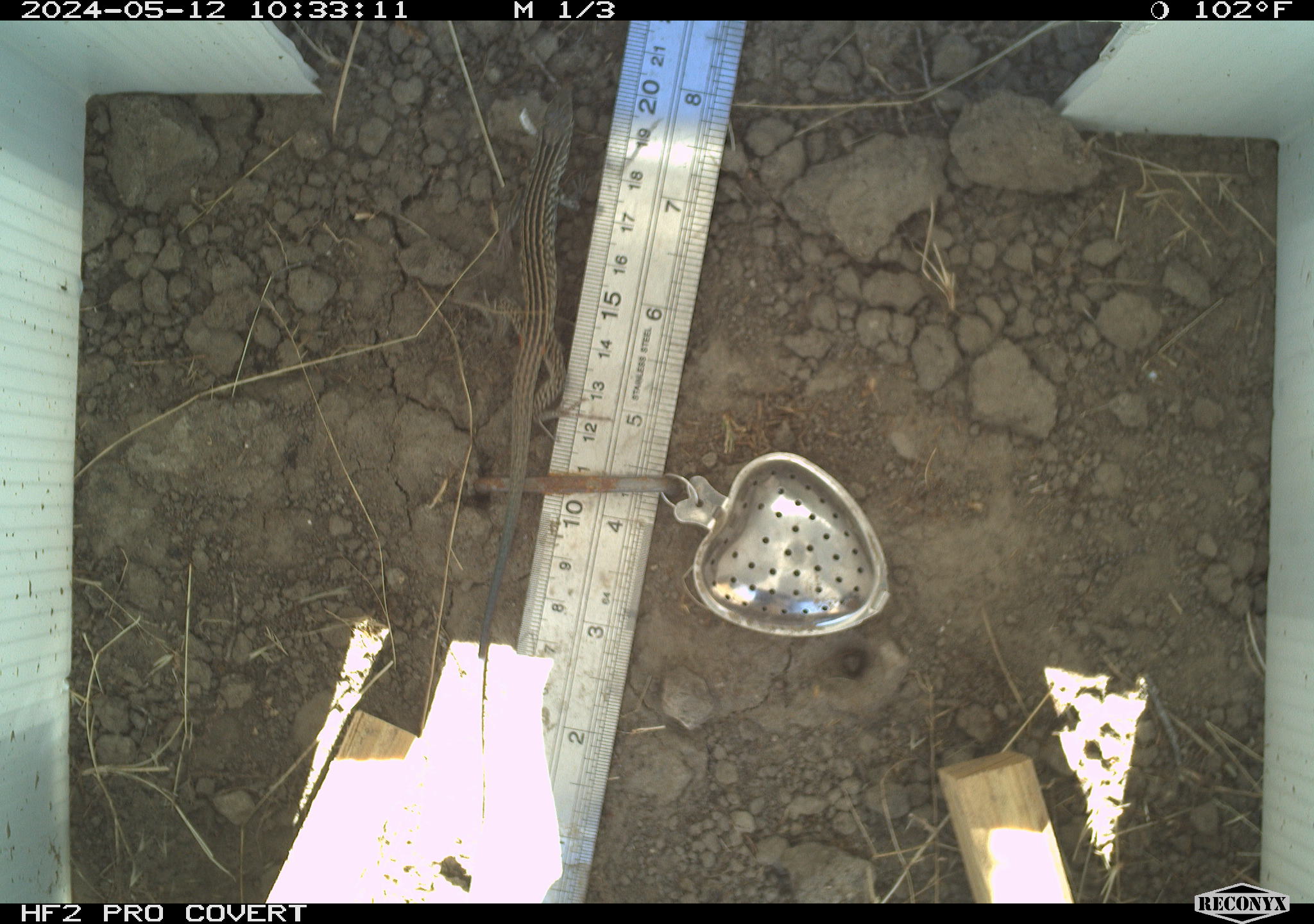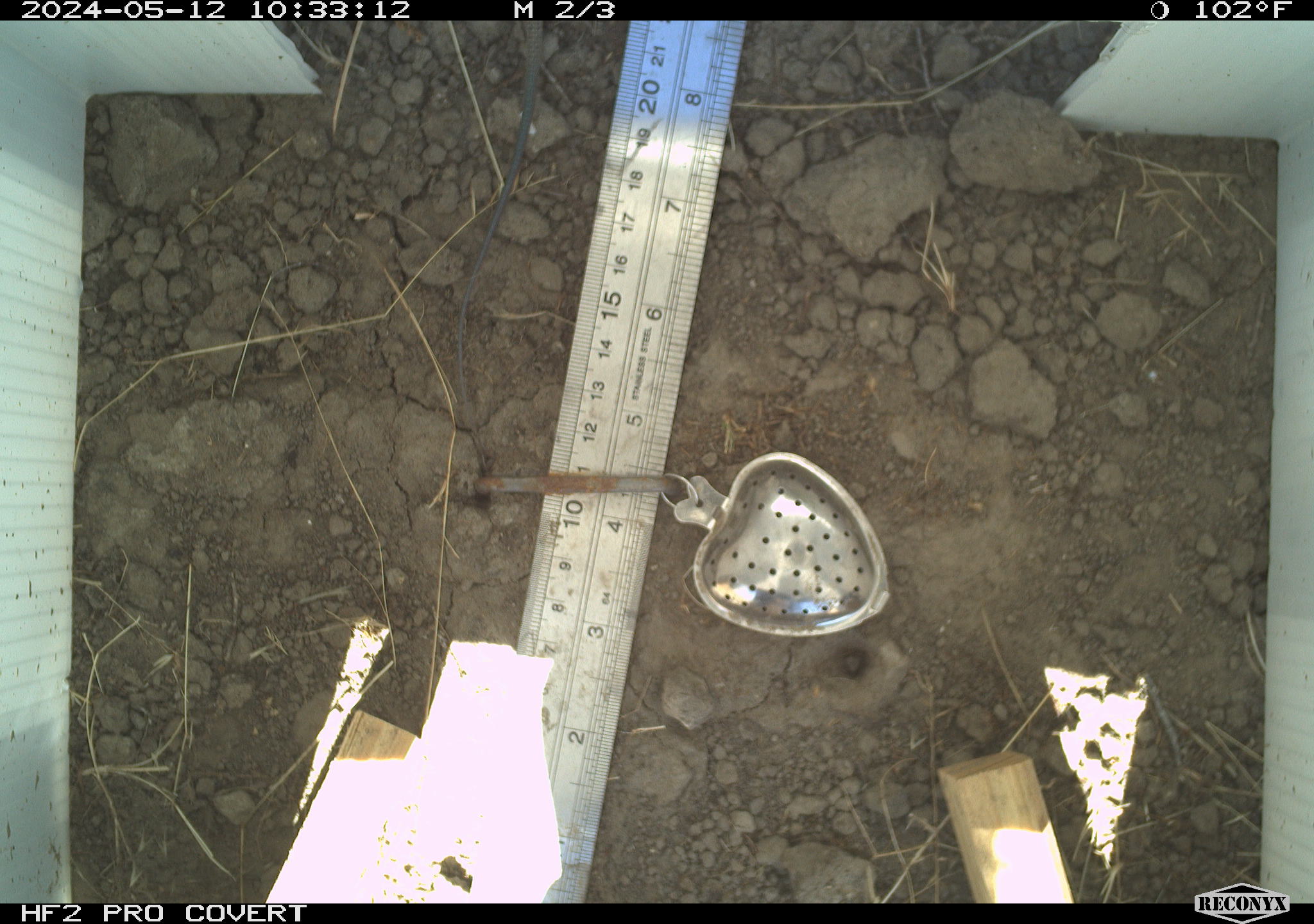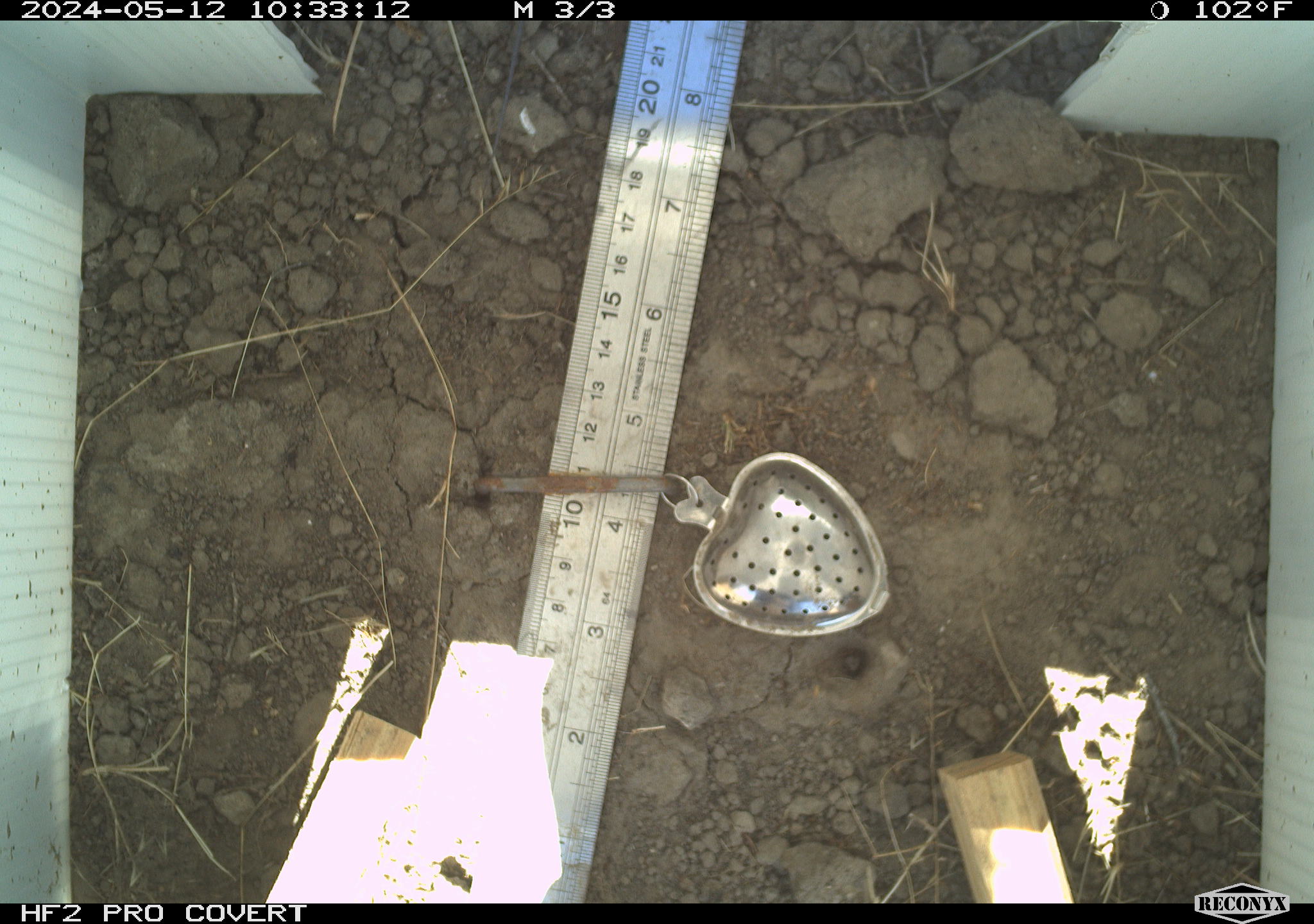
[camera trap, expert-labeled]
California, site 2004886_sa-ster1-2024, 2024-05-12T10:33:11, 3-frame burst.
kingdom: Animalia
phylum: Chordata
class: Reptilia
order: Squamata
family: Teiidae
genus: Aspidoscelis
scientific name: Aspidoscelis tigris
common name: western whiptail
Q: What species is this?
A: Western whiptail (Aspidoscelis tigris).